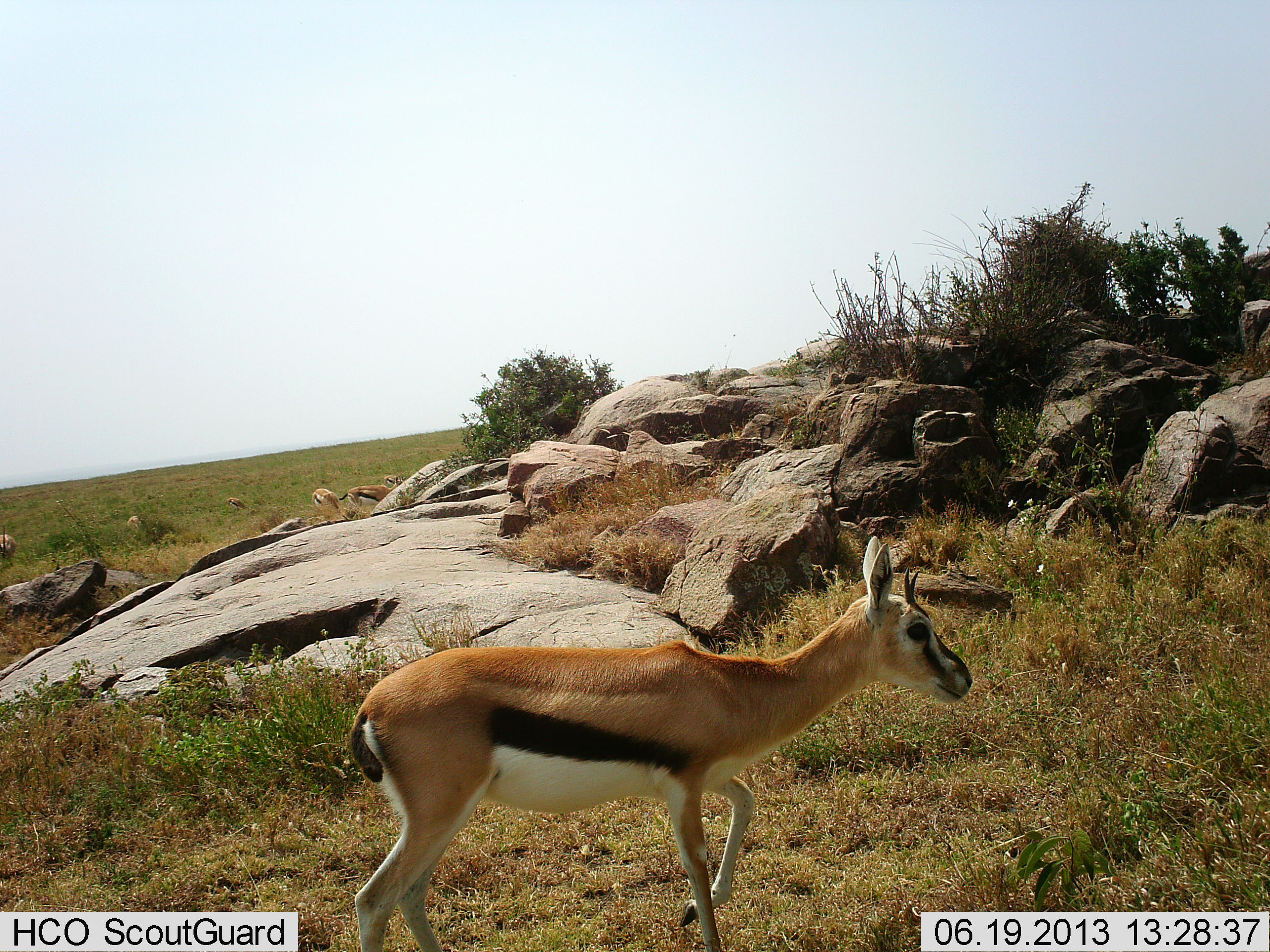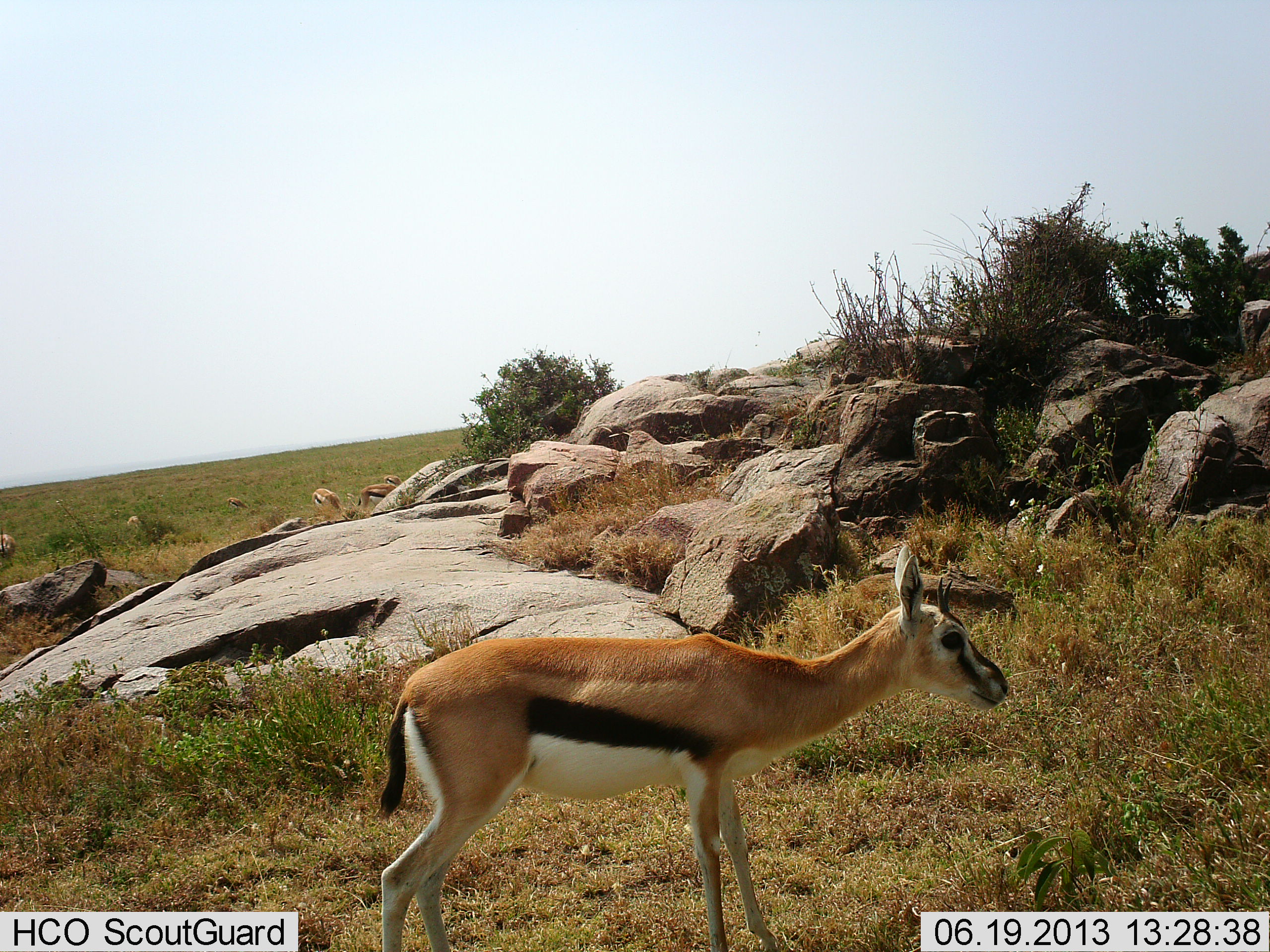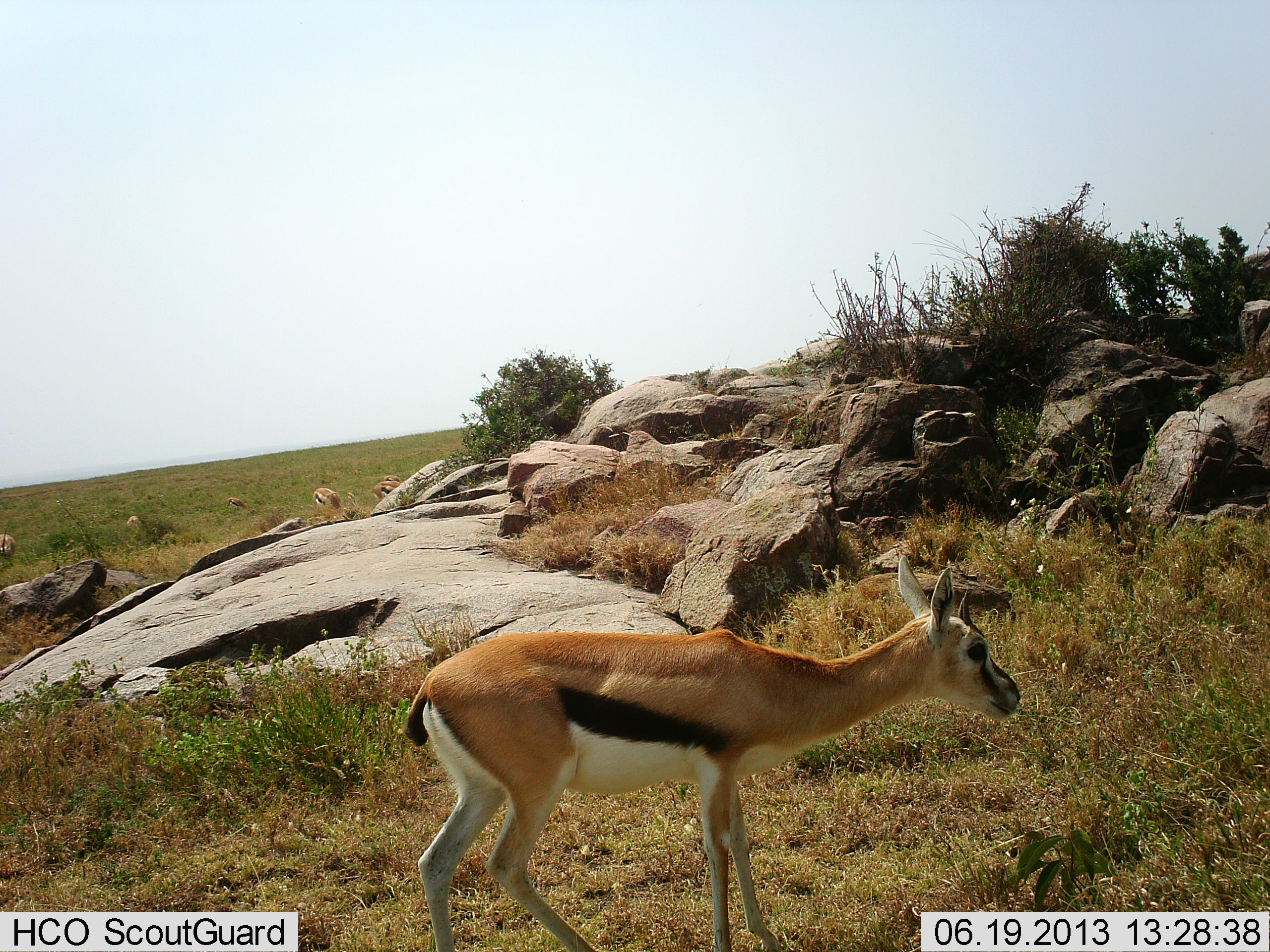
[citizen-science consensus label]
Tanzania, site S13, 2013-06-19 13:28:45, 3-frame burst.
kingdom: Animalia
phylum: Chordata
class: Mammalia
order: Artiodactyla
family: Bovidae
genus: Eudorcas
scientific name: Eudorcas thomsonii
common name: thomson's gazelle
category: gazellethomsons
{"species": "gazellethomsons (thomson's gazelle) (Eudorcas thomsonii)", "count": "5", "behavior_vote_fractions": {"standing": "62%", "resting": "6%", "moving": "31%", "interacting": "6%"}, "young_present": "0%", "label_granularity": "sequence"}